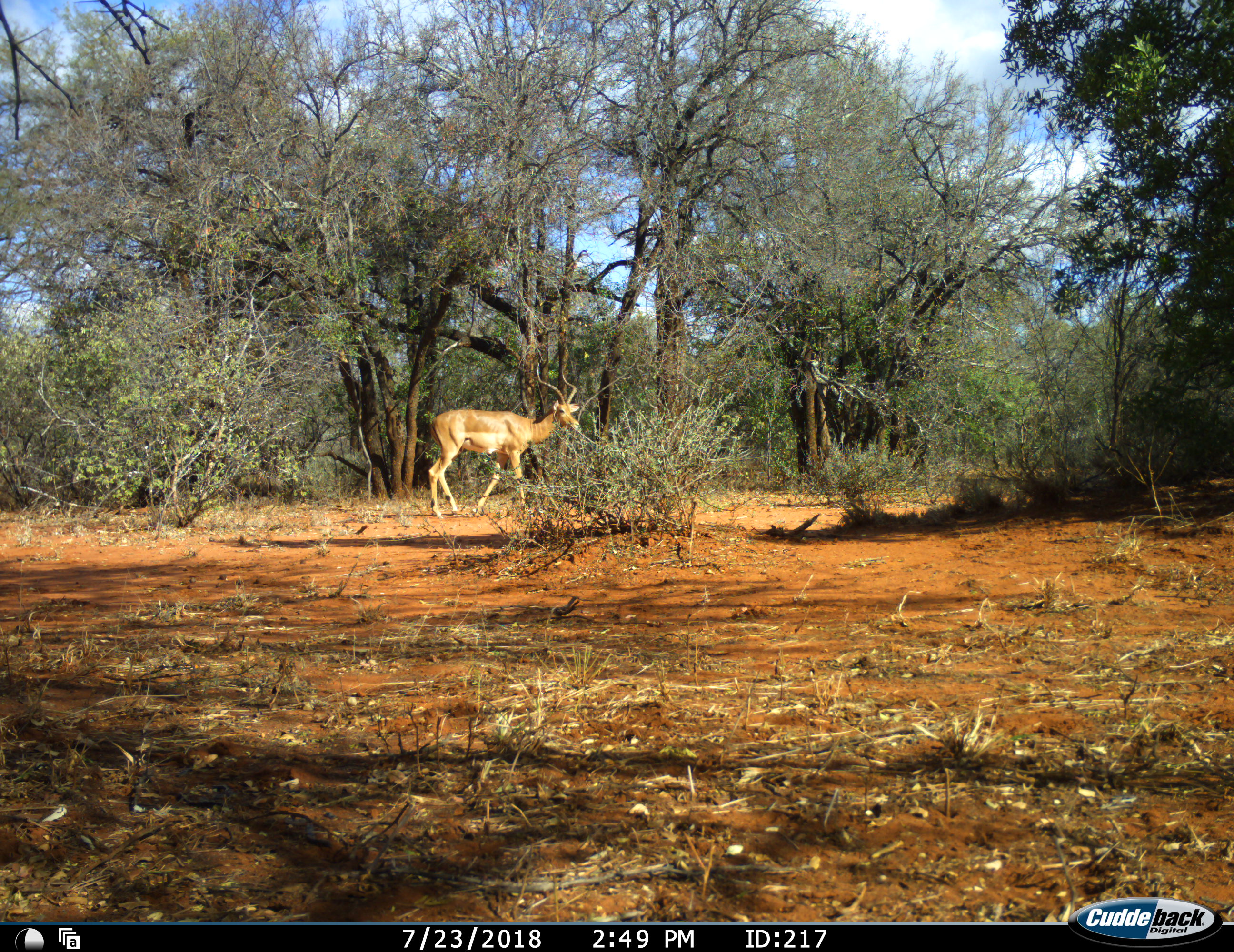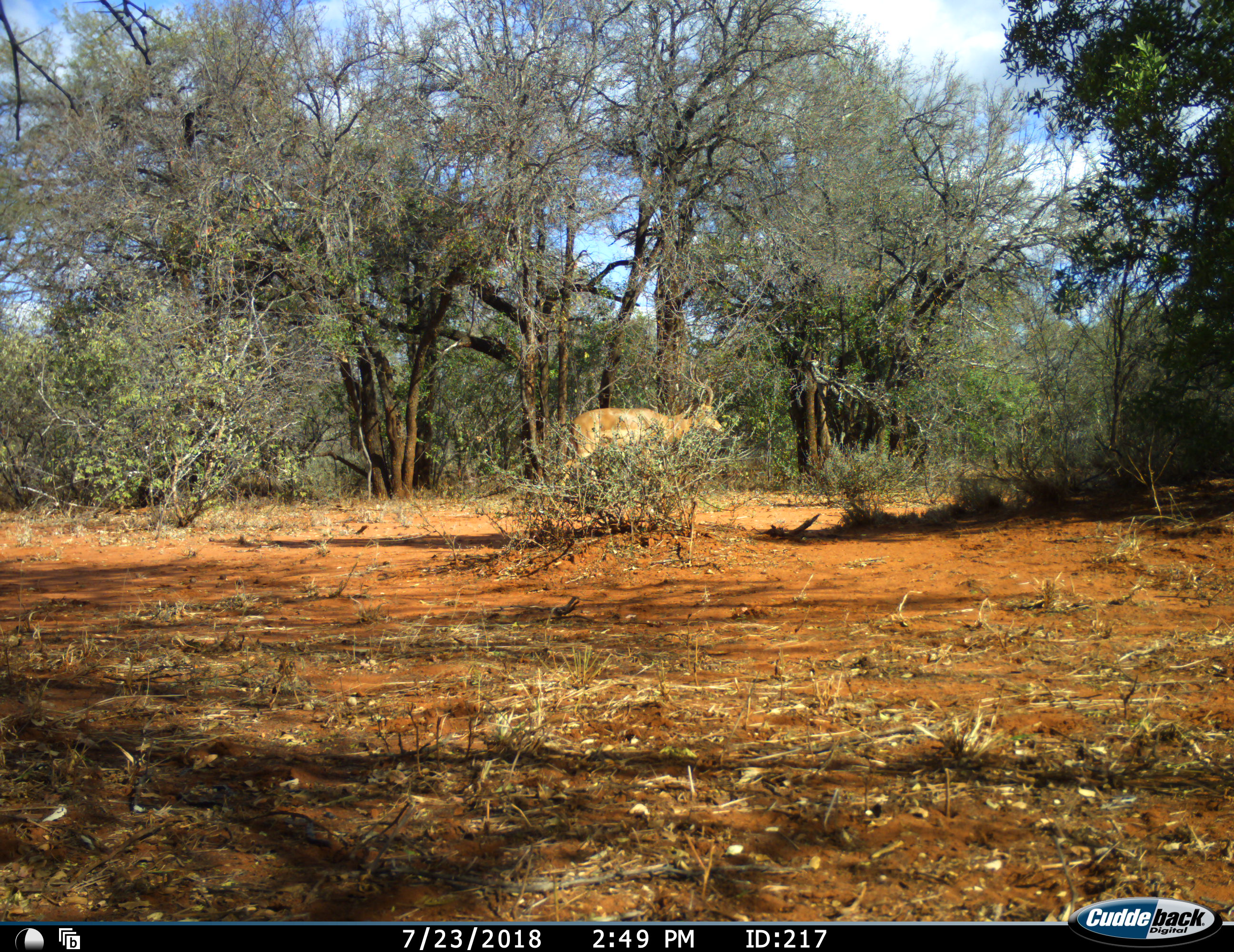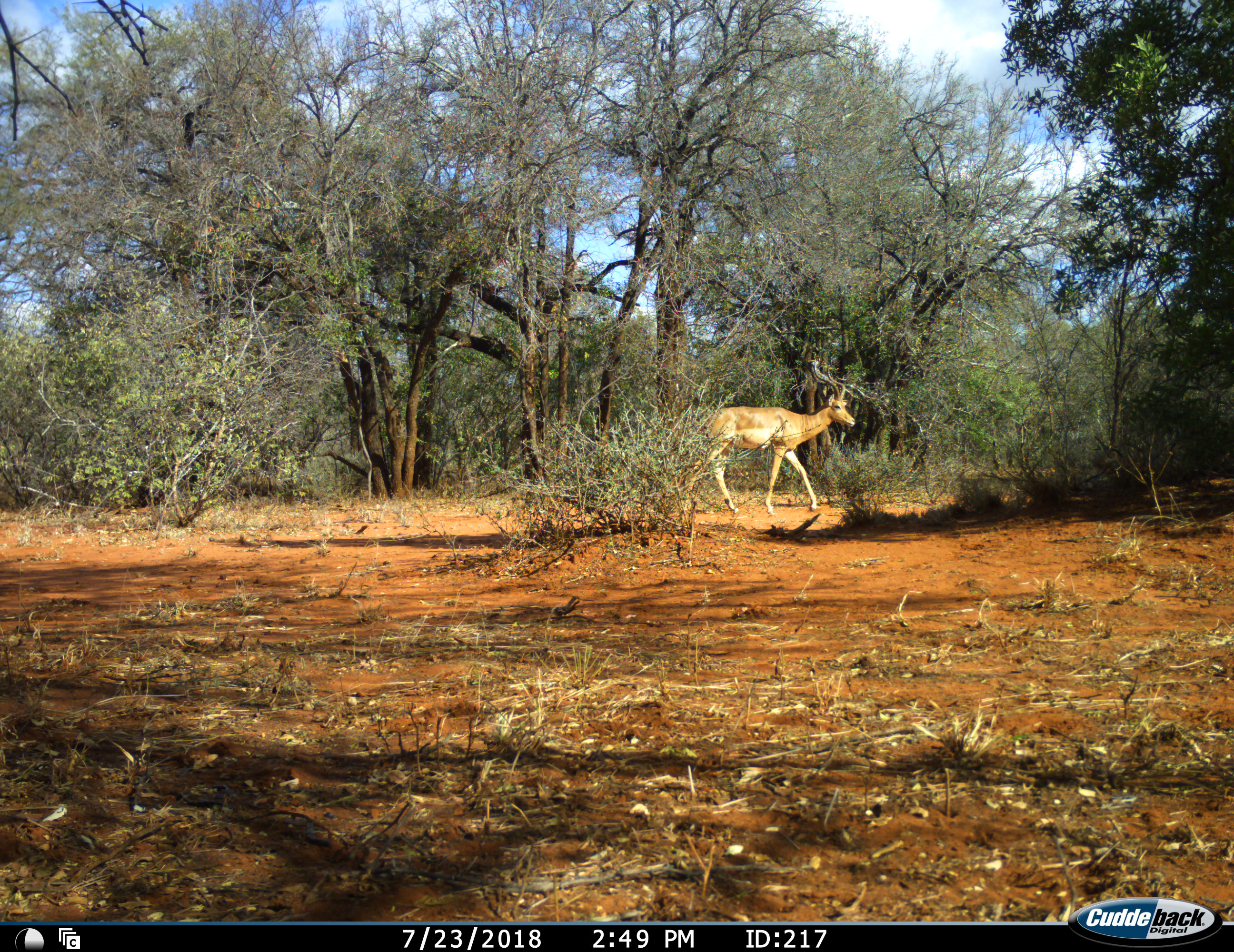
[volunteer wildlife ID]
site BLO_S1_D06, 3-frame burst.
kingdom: Animalia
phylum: Chordata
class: Mammalia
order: Artiodactyla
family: Bovidae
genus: Aepyceros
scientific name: Aepyceros melampus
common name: impala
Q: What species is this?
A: Impala (Aepyceros melampus).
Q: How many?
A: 1.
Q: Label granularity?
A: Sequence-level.